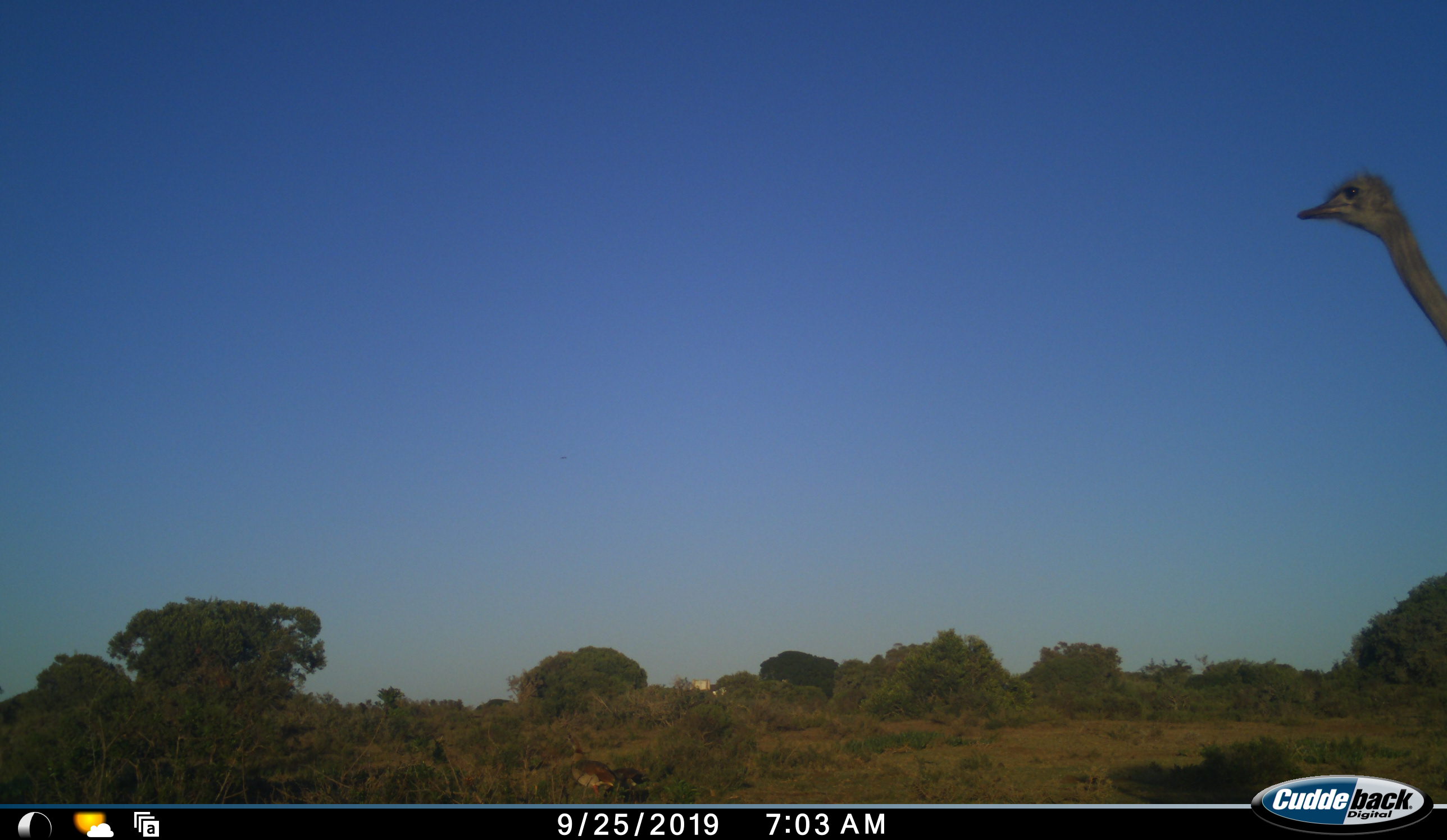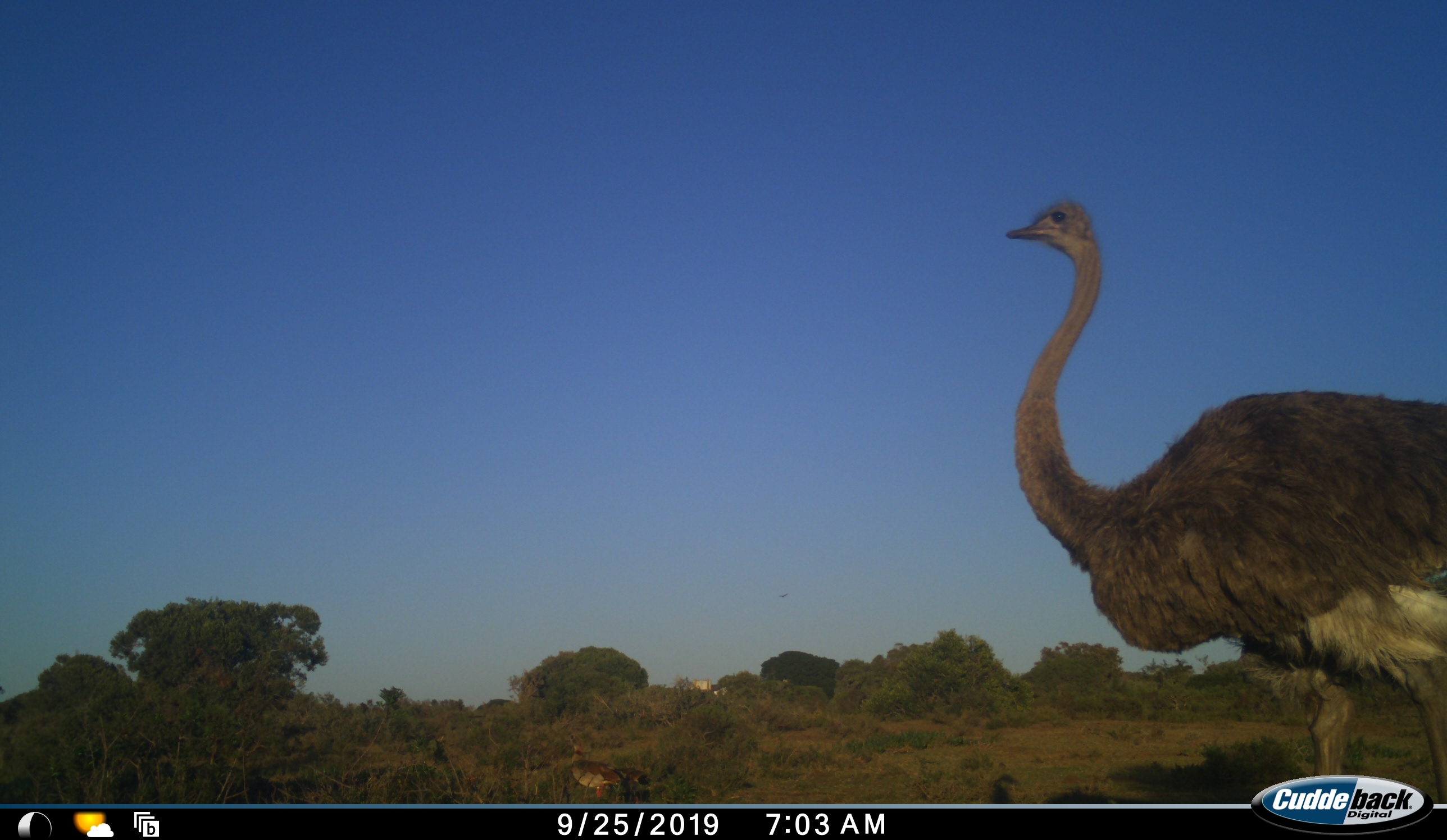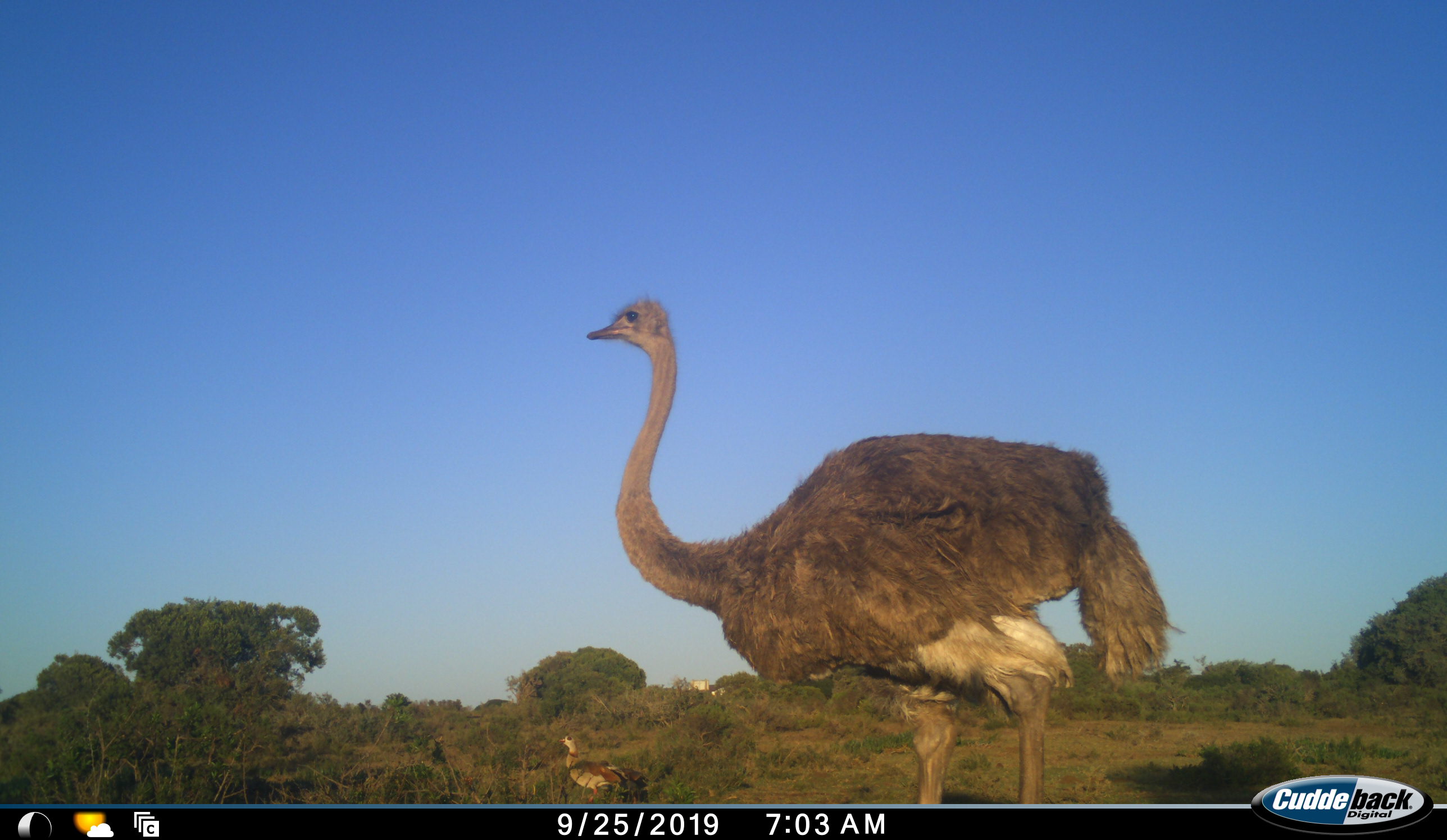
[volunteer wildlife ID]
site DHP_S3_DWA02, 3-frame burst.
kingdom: Animalia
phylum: Chordata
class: Aves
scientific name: Aves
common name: bird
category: birdother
Birdother (bird) (Aves), count 1. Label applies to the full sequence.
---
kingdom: Animalia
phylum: Chordata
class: Aves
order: Struthioniformes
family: Struthionidae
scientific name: Struthionidae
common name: ostrich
Ostrich (Struthionidae), count 1. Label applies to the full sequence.